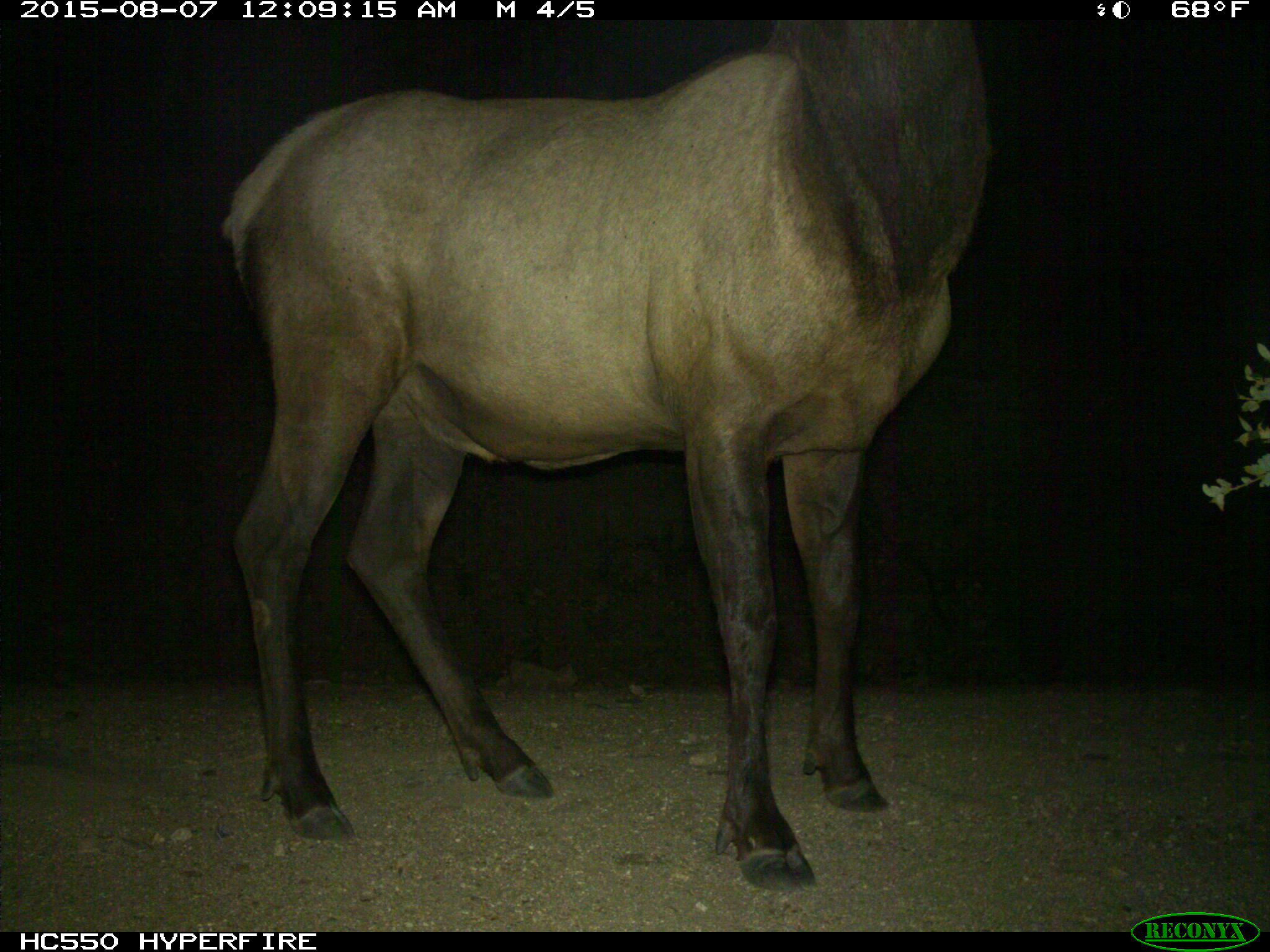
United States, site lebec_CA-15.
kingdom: Animalia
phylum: Chordata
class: Mammalia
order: Artiodactyla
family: Cervidae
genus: Cervus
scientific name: Cervus canadensis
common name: elk